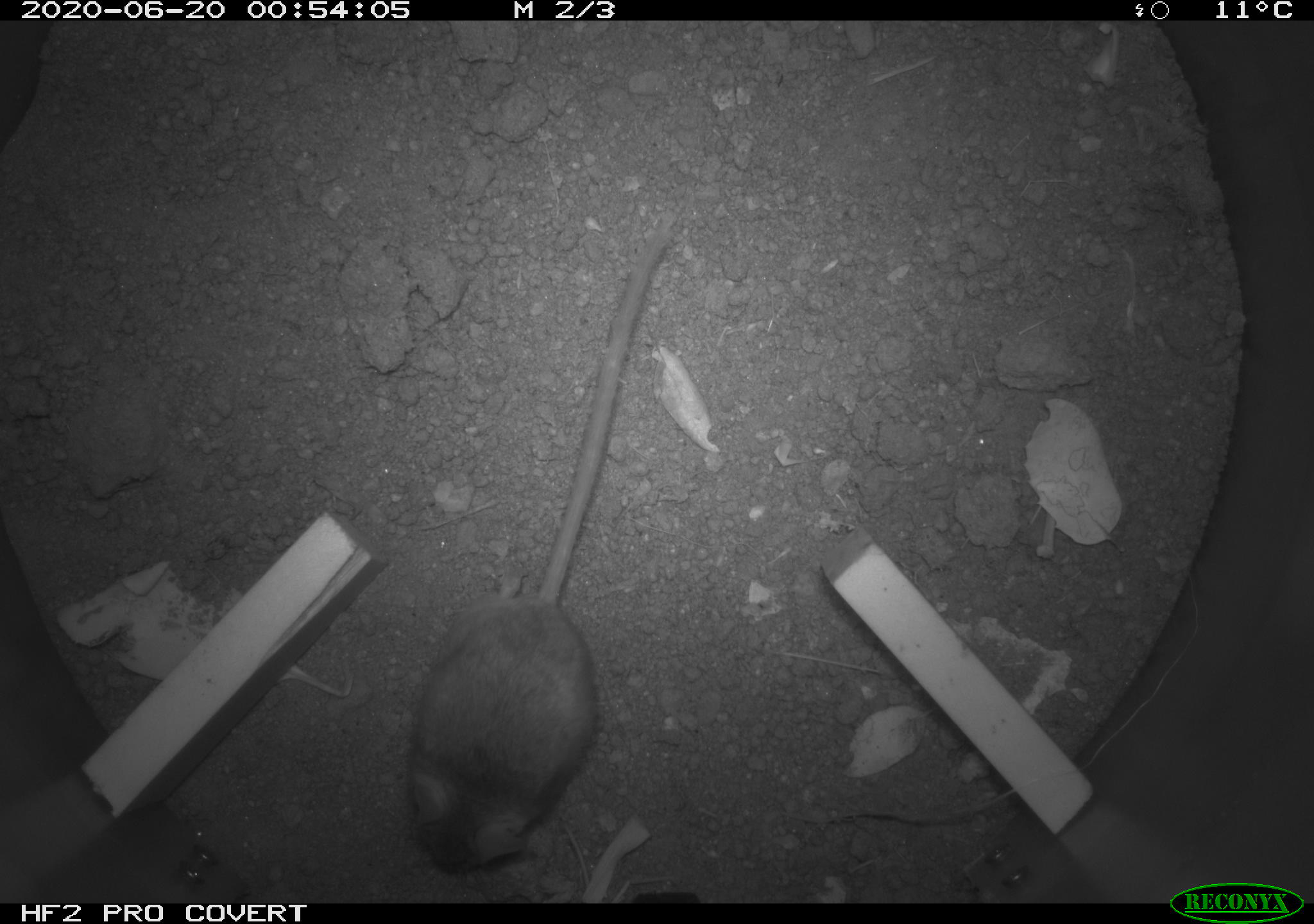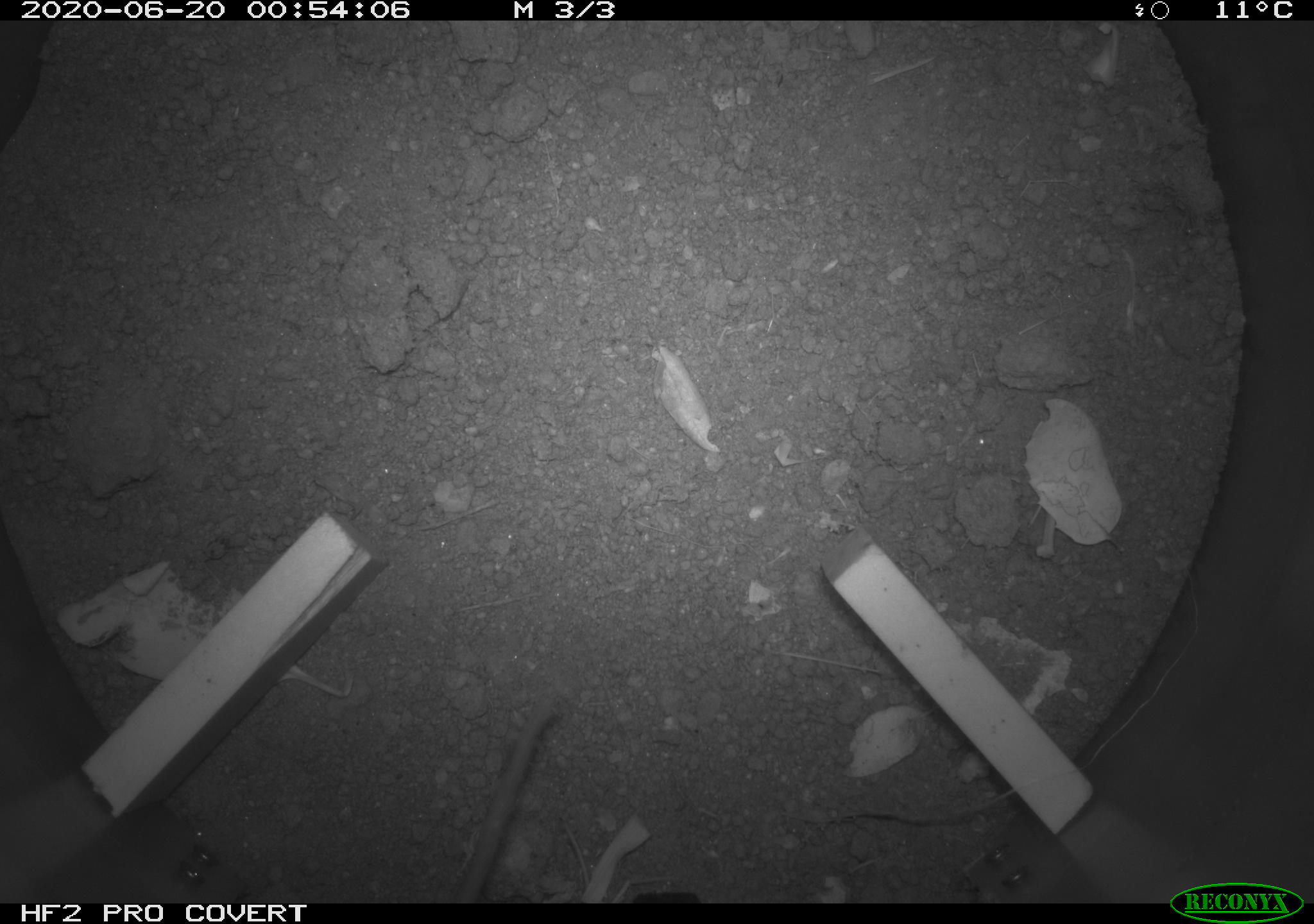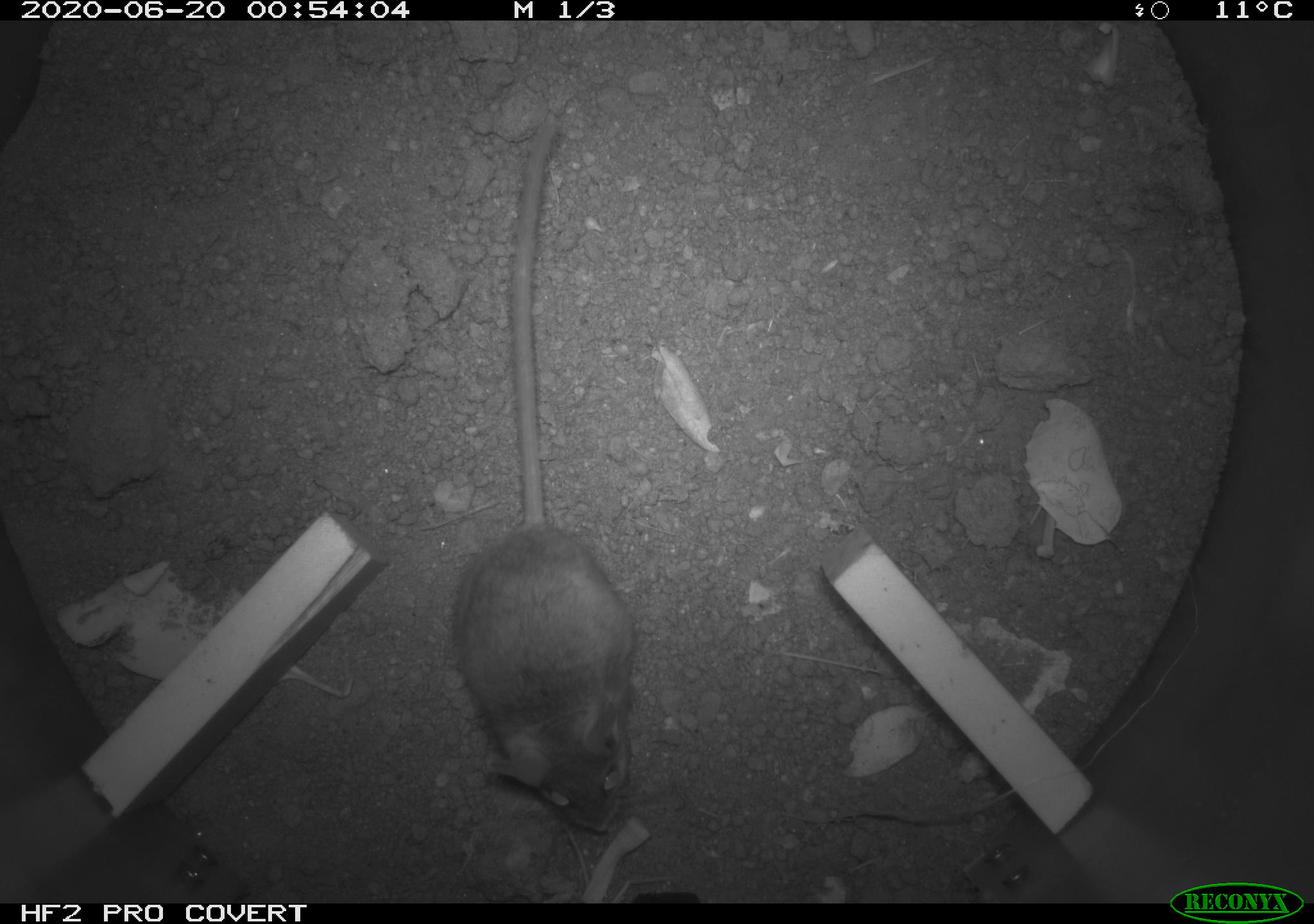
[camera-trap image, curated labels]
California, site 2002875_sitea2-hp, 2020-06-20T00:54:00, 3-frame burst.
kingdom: Animalia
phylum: Chordata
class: Mammalia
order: Rodentia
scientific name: Rodentia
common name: mouse species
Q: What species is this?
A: Mouse species (Rodentia).